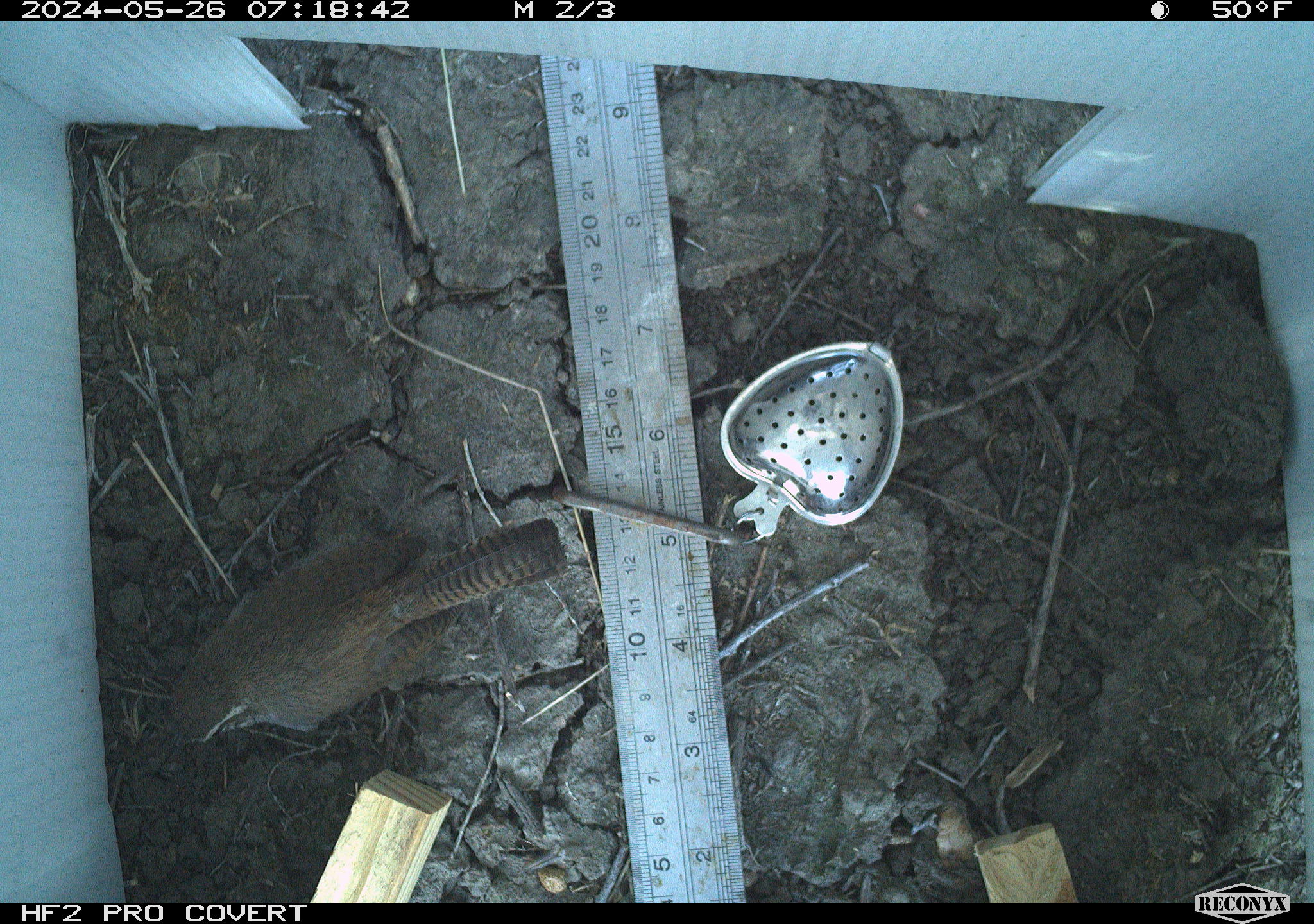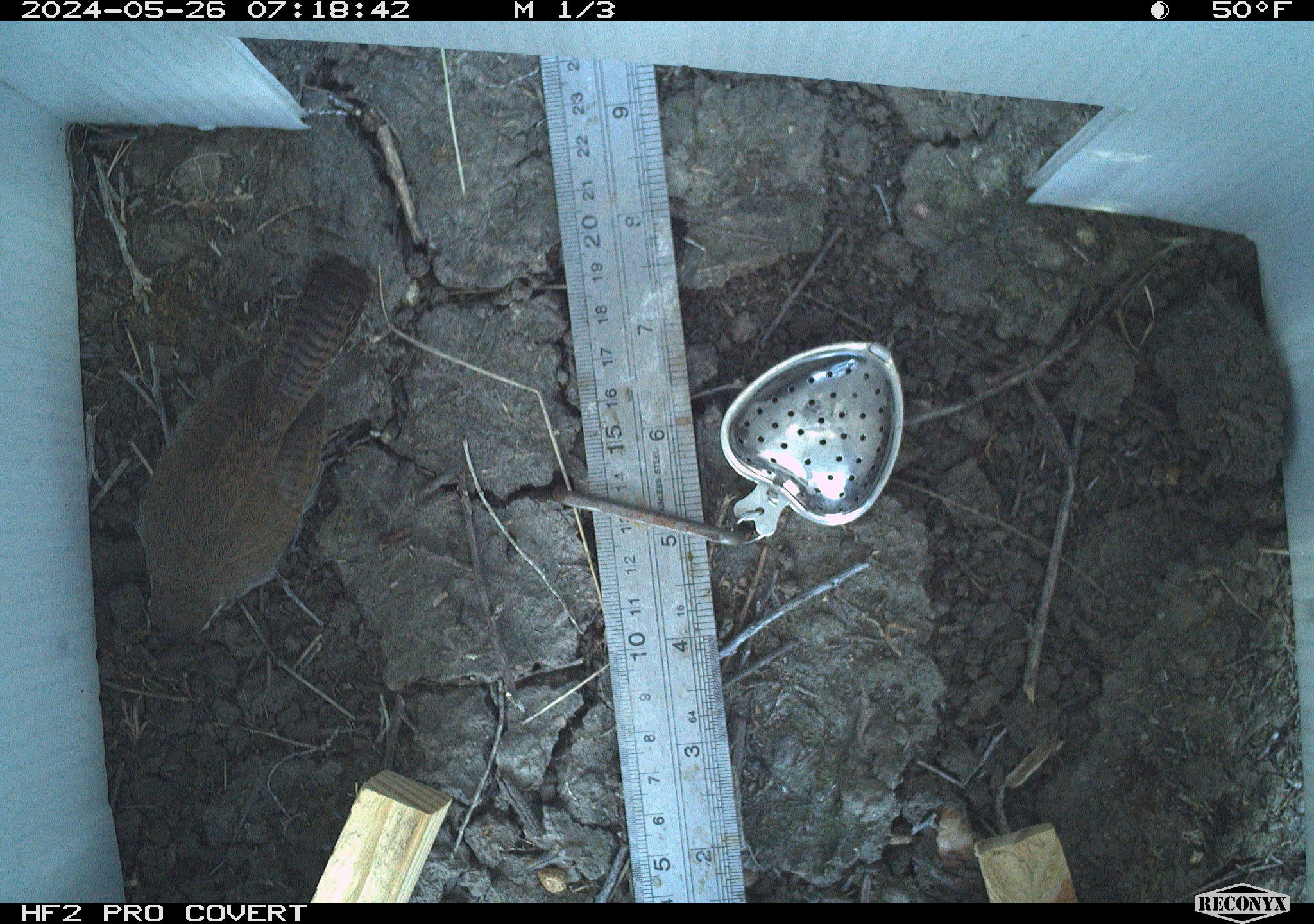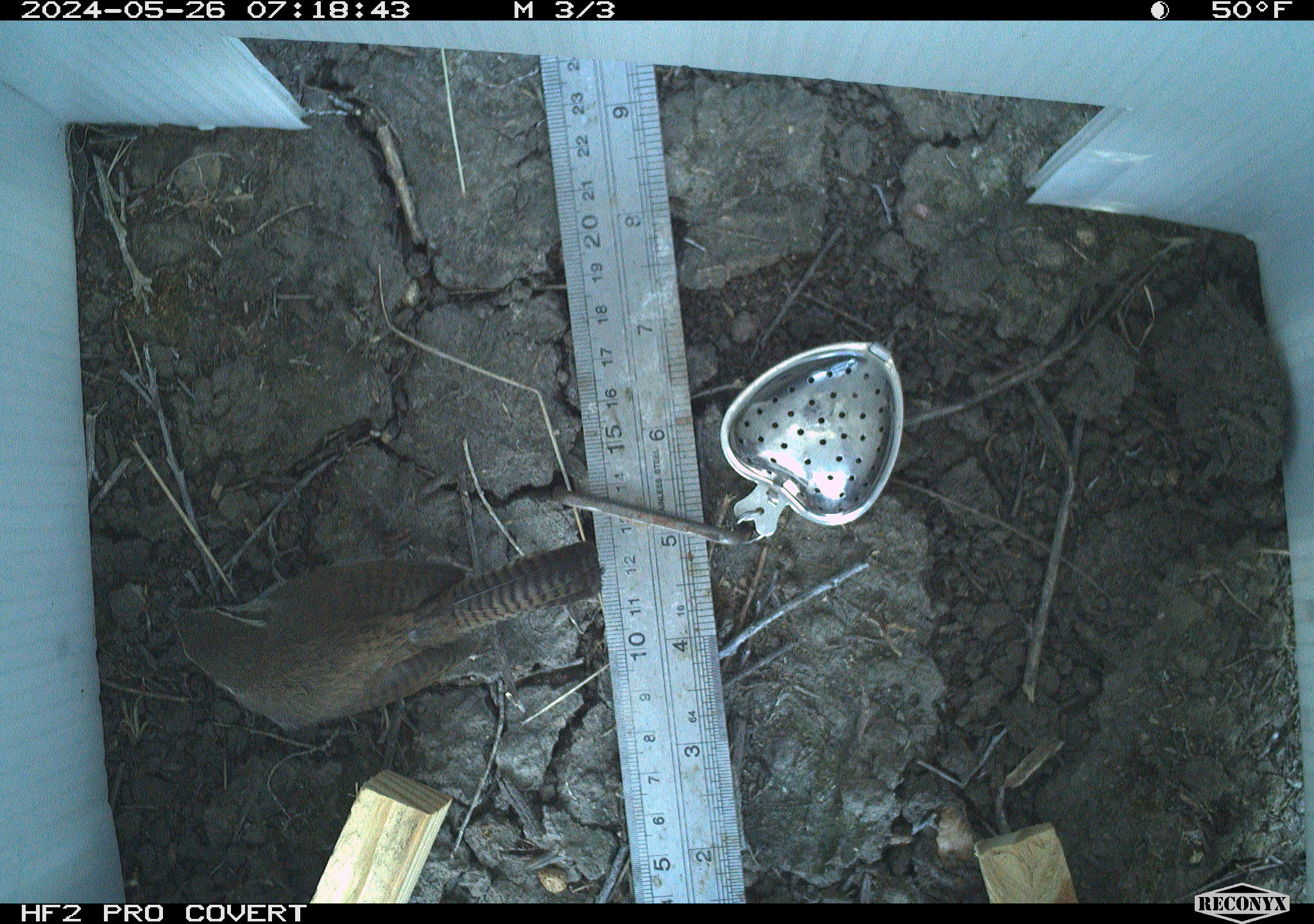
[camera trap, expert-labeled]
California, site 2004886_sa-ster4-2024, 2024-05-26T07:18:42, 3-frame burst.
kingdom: Animalia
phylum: Chordata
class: Aves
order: Passeriformes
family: Troglodytidae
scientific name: Troglodytidae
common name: wren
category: troglodytidae family